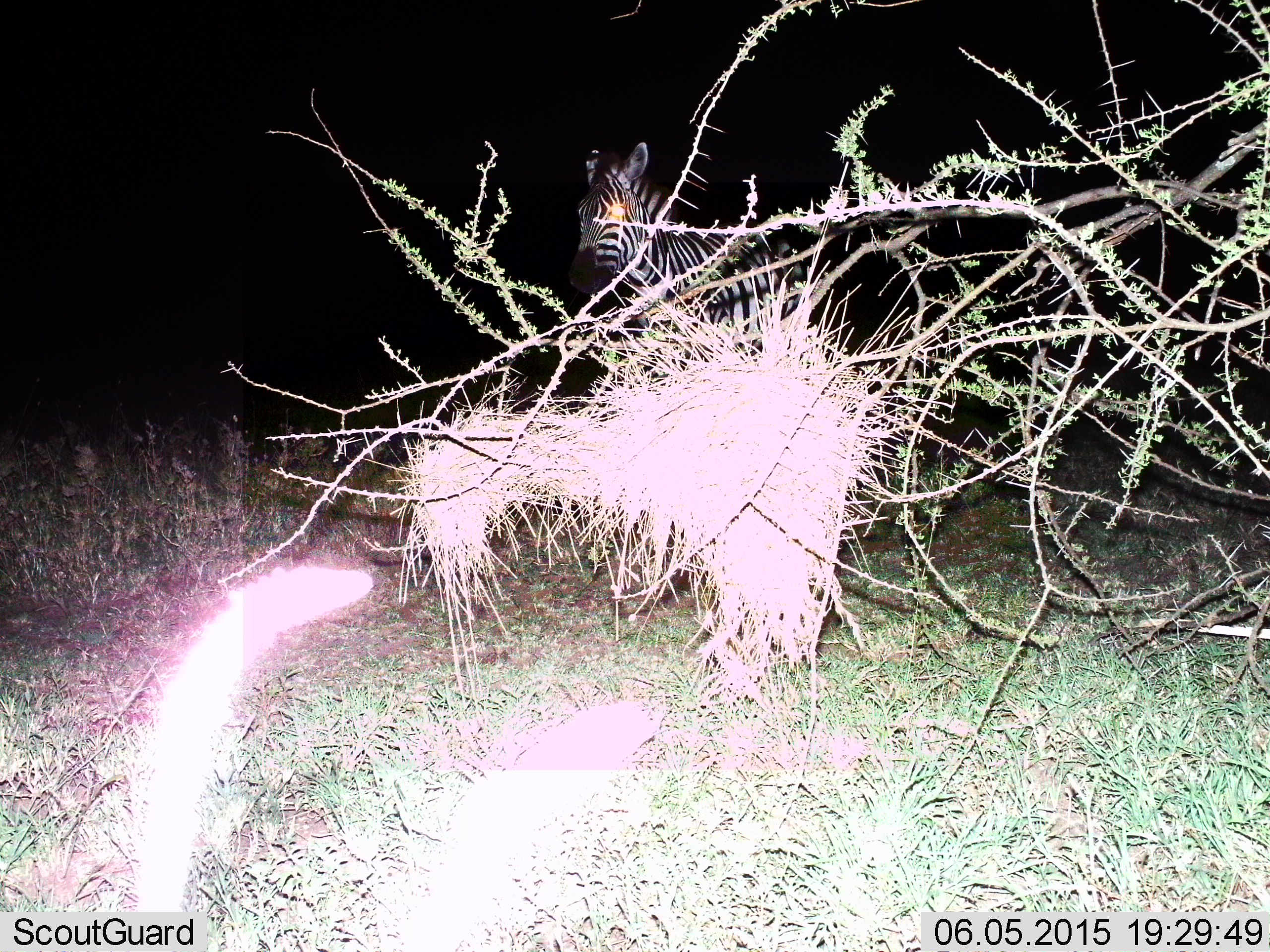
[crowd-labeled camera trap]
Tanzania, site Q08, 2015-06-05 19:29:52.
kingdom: Animalia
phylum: Chordata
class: Mammalia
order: Perissodactyla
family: Equidae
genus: Equus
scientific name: Equus quagga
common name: plains zebra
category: zebra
Zebra (plains zebra) (Equus quagga), count 1. Behavior (volunteer vote fractions): standing 80%, resting 0%, moving 20%, interacting 0%. Young present (vote fraction): 0%. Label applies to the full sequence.